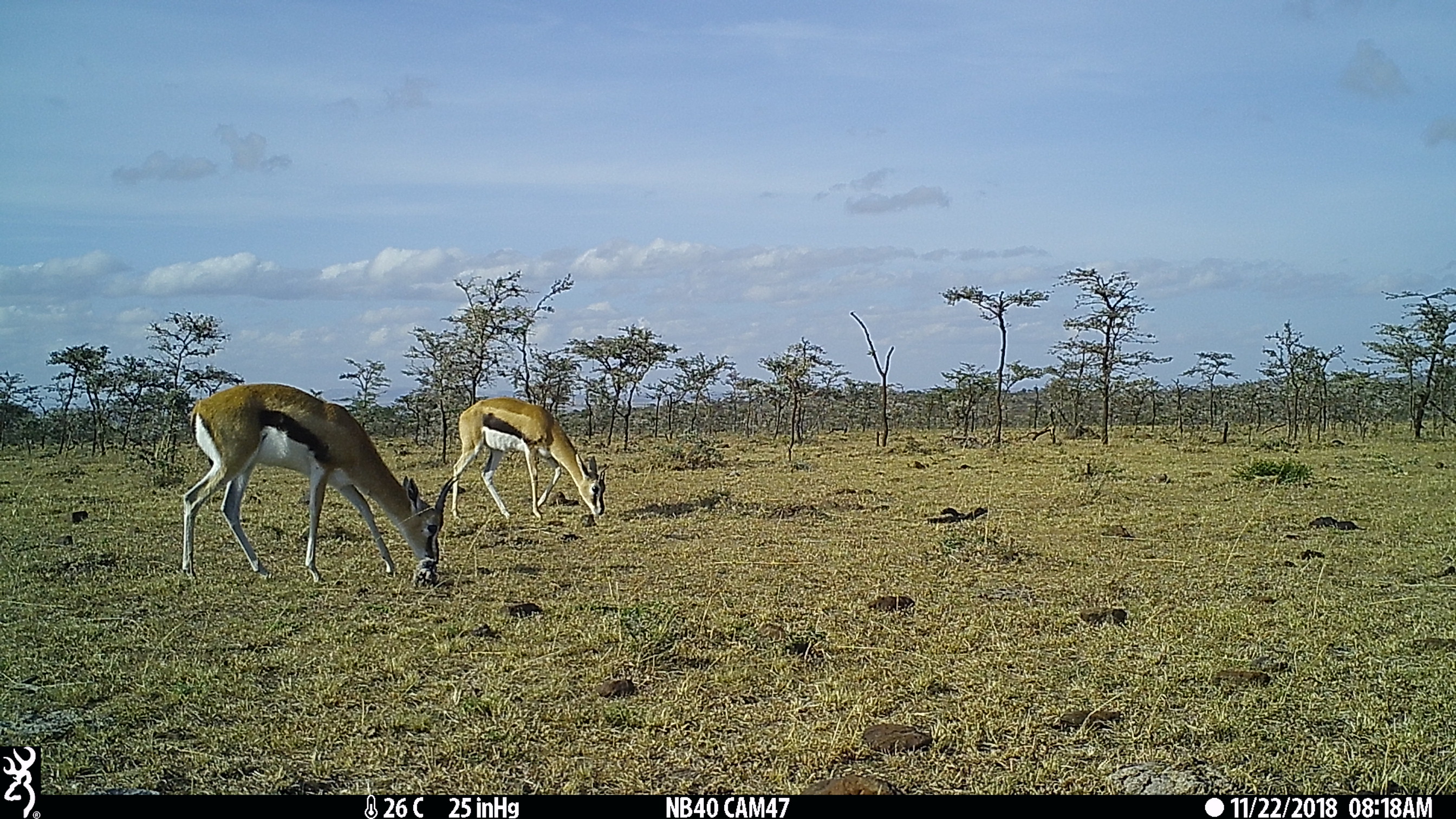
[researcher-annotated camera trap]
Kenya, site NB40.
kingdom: Animalia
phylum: Chordata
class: Mammalia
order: Artiodactyla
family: Bovidae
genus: Eudorcas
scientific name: Eudorcas thomsonii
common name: thomon's gazelle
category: gazelle thomsons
Gazelle thomsons (thomon's gazelle) (Eudorcas thomsonii).